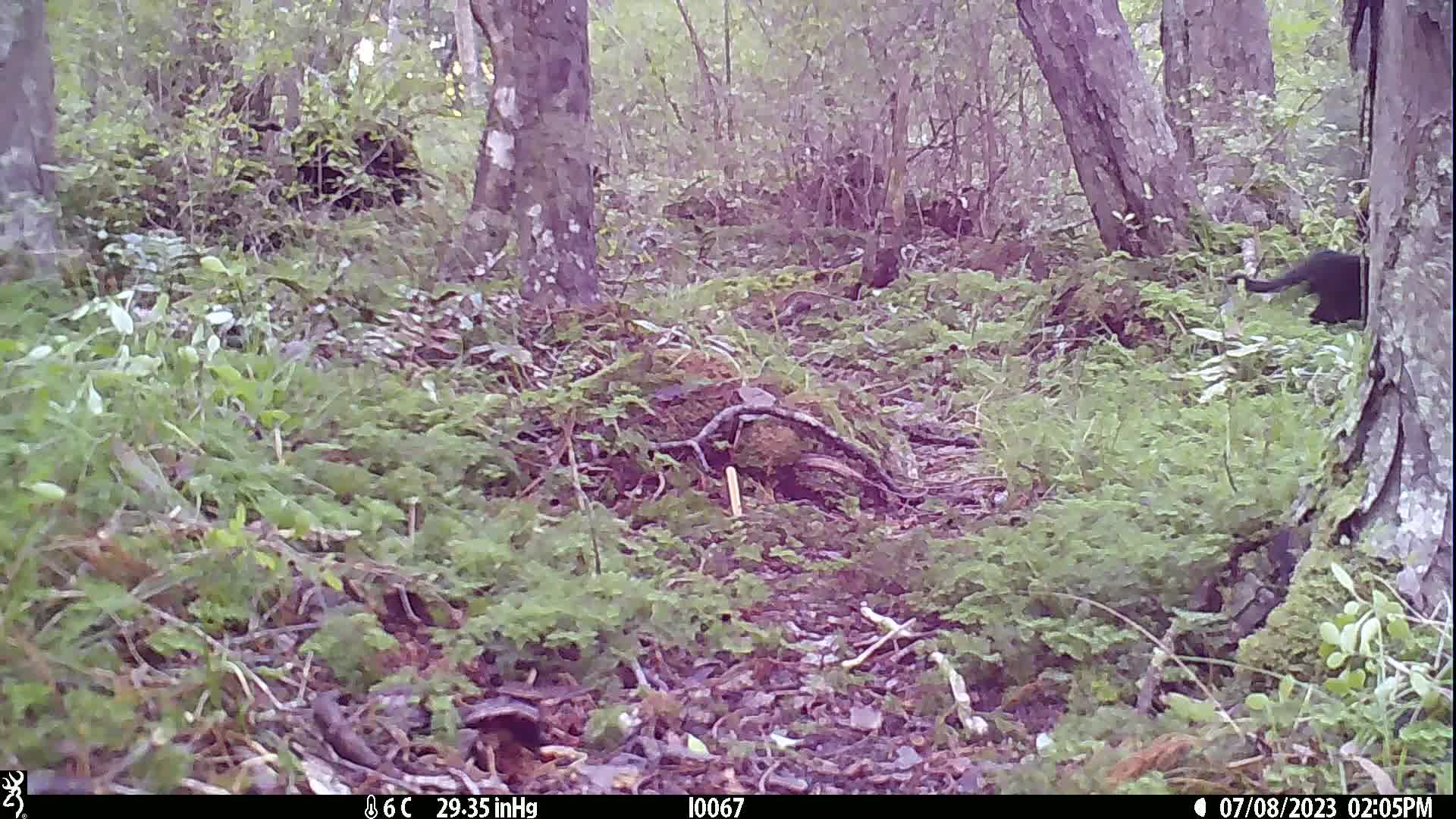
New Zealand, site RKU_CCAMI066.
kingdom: Animalia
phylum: Chordata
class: Mammalia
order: Carnivora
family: Felidae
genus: Felis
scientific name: Felis catus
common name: domestic cat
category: cat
Cat (domestic cat) (Felis catus).